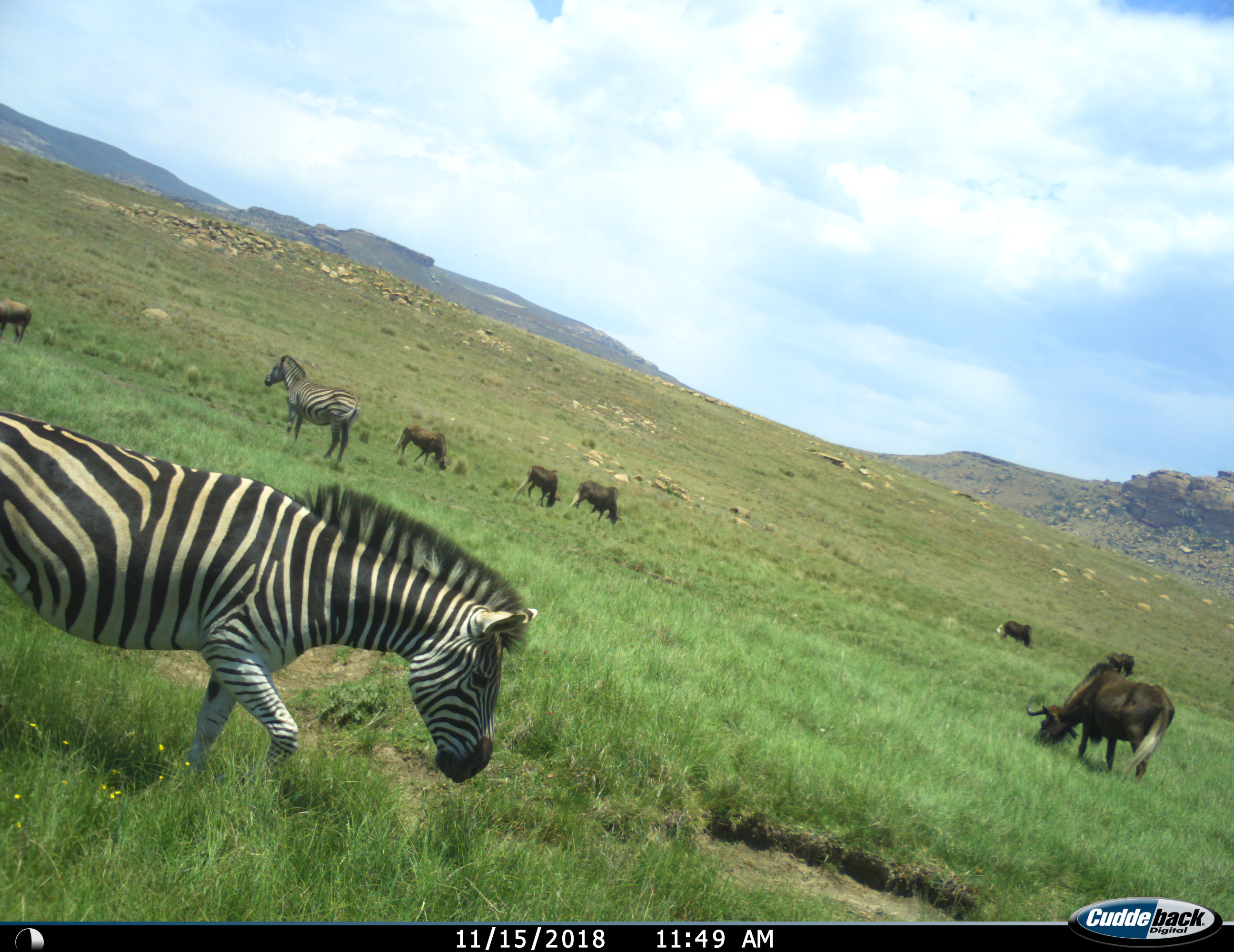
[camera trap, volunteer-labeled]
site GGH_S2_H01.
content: unidentified animal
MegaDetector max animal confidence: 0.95